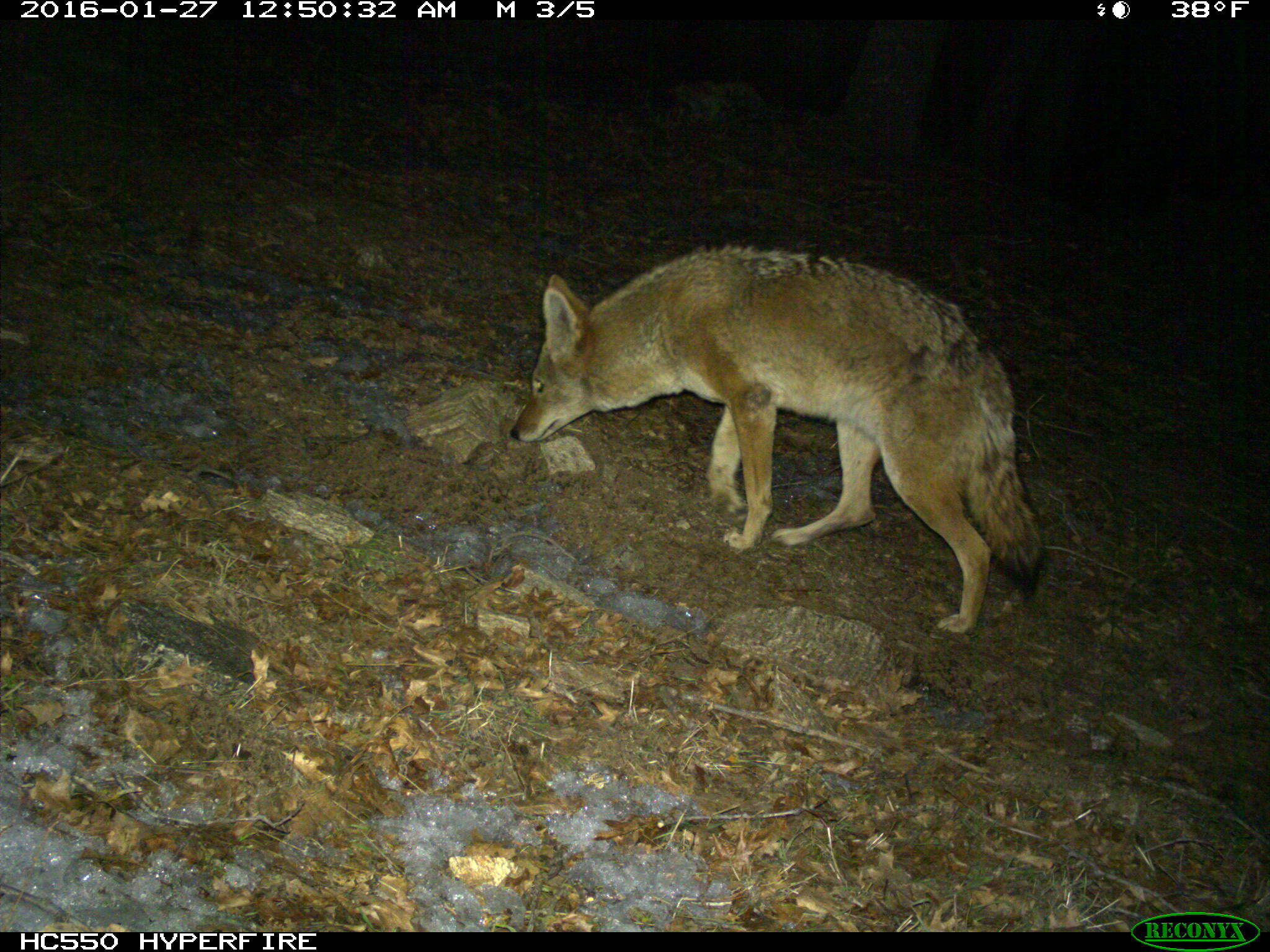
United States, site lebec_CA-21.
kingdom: Animalia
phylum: Chordata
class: Mammalia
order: Carnivora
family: Canidae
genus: Canis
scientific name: Canis latrans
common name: coyote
Canis latrans (coyote).